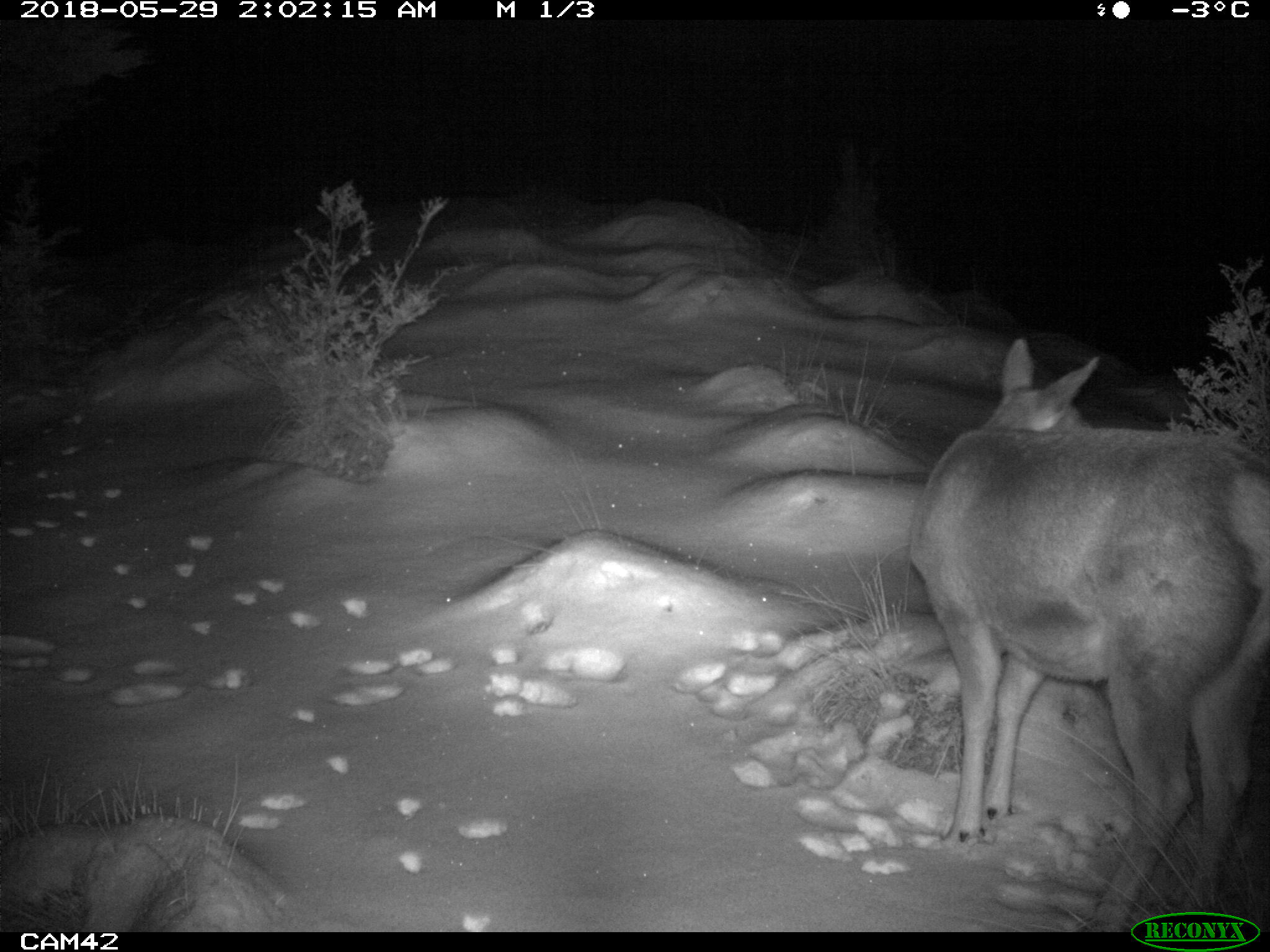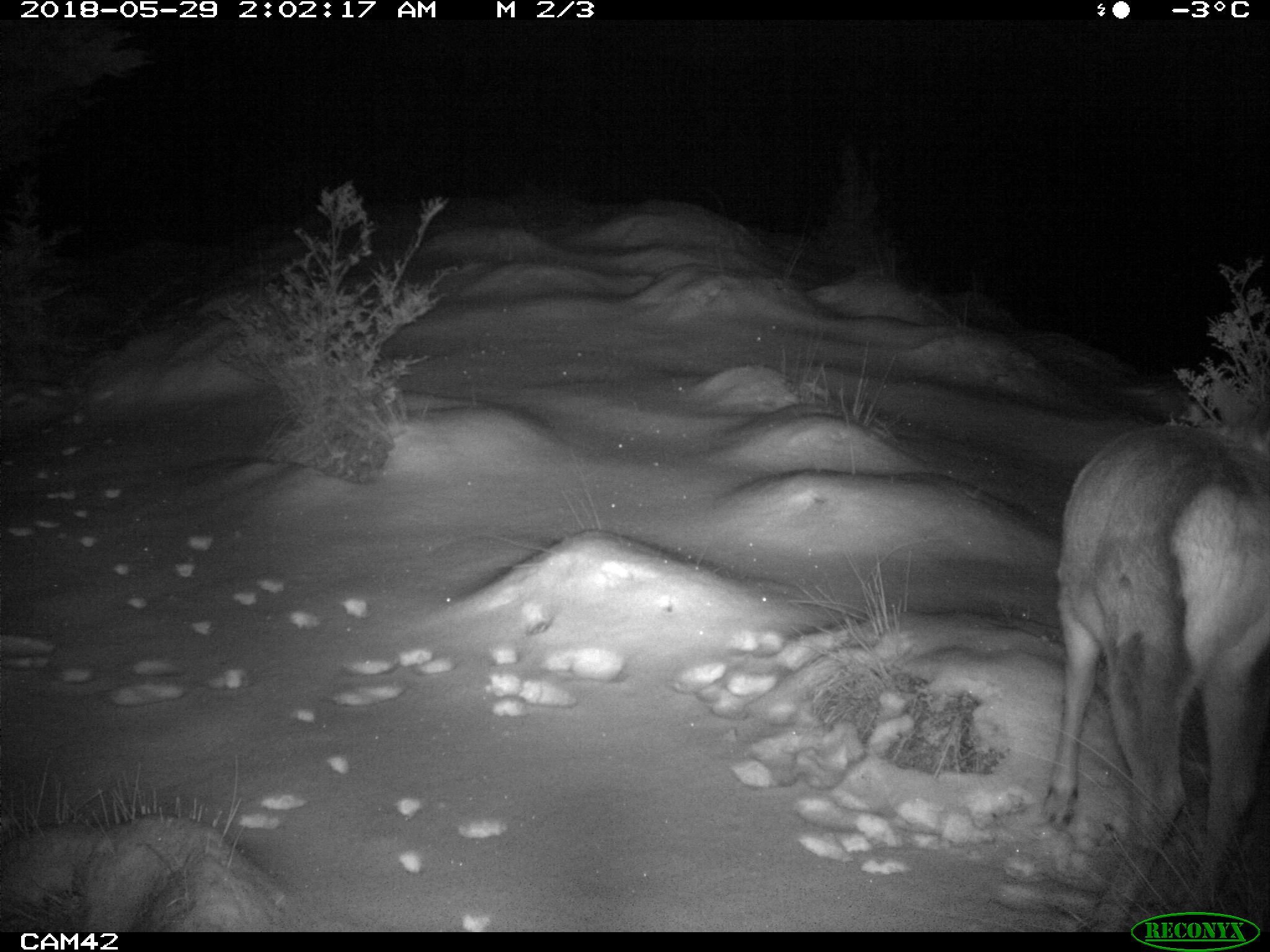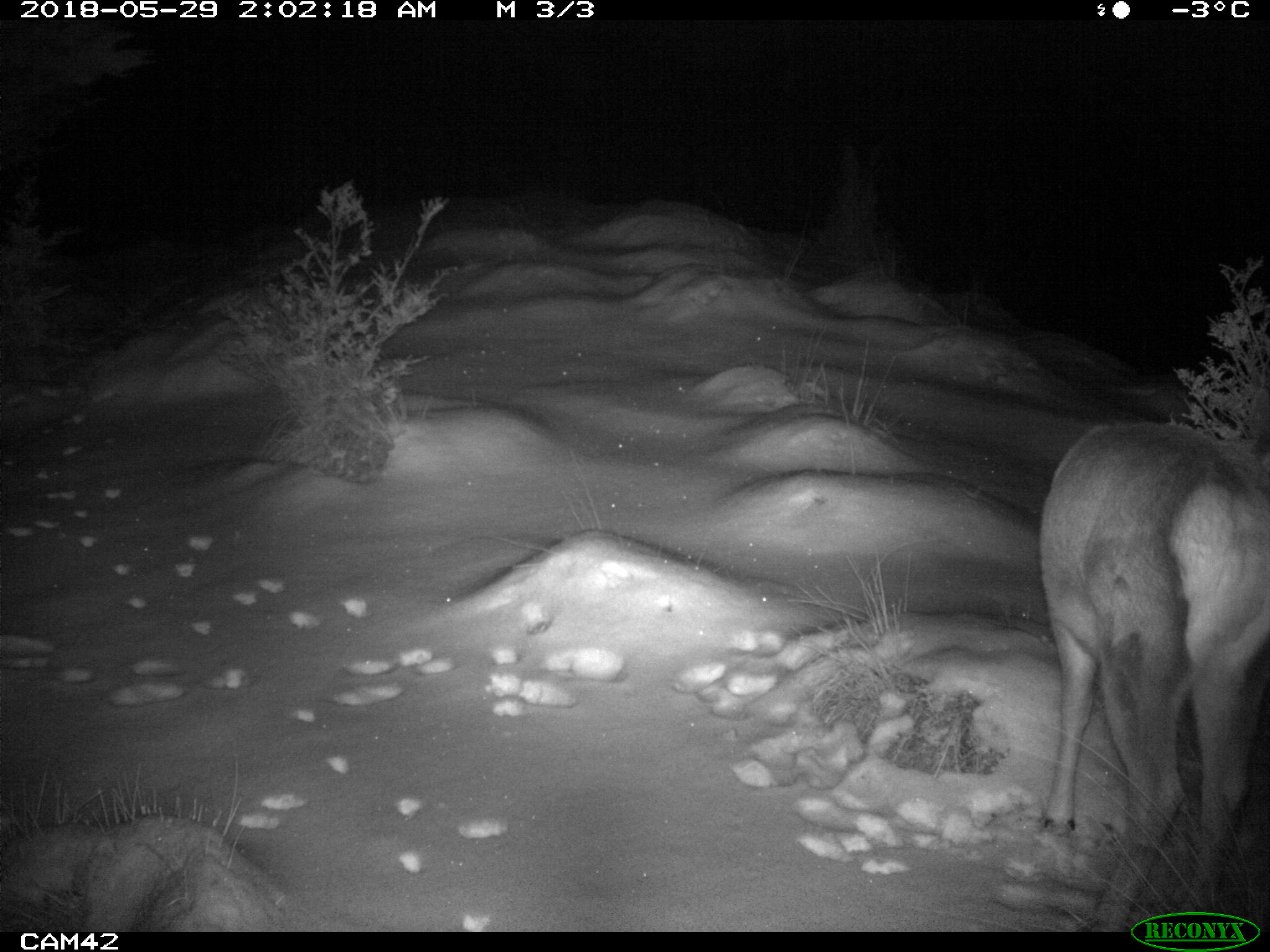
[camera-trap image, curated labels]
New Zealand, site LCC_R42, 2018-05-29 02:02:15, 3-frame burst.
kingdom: Animalia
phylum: Chordata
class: Mammalia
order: Artiodactyla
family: Cervidae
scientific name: Cervidae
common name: deer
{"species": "deer (Cervidae)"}